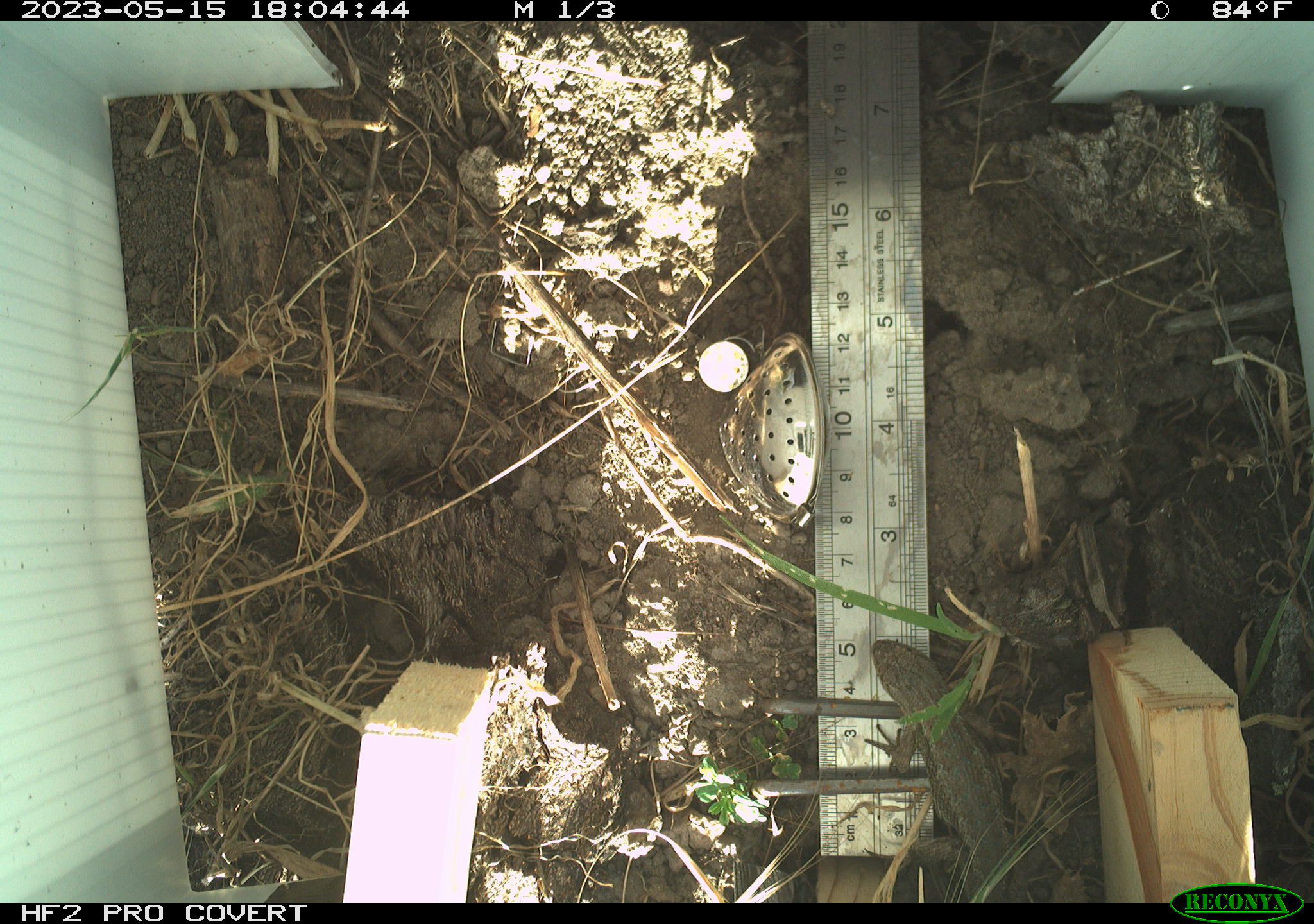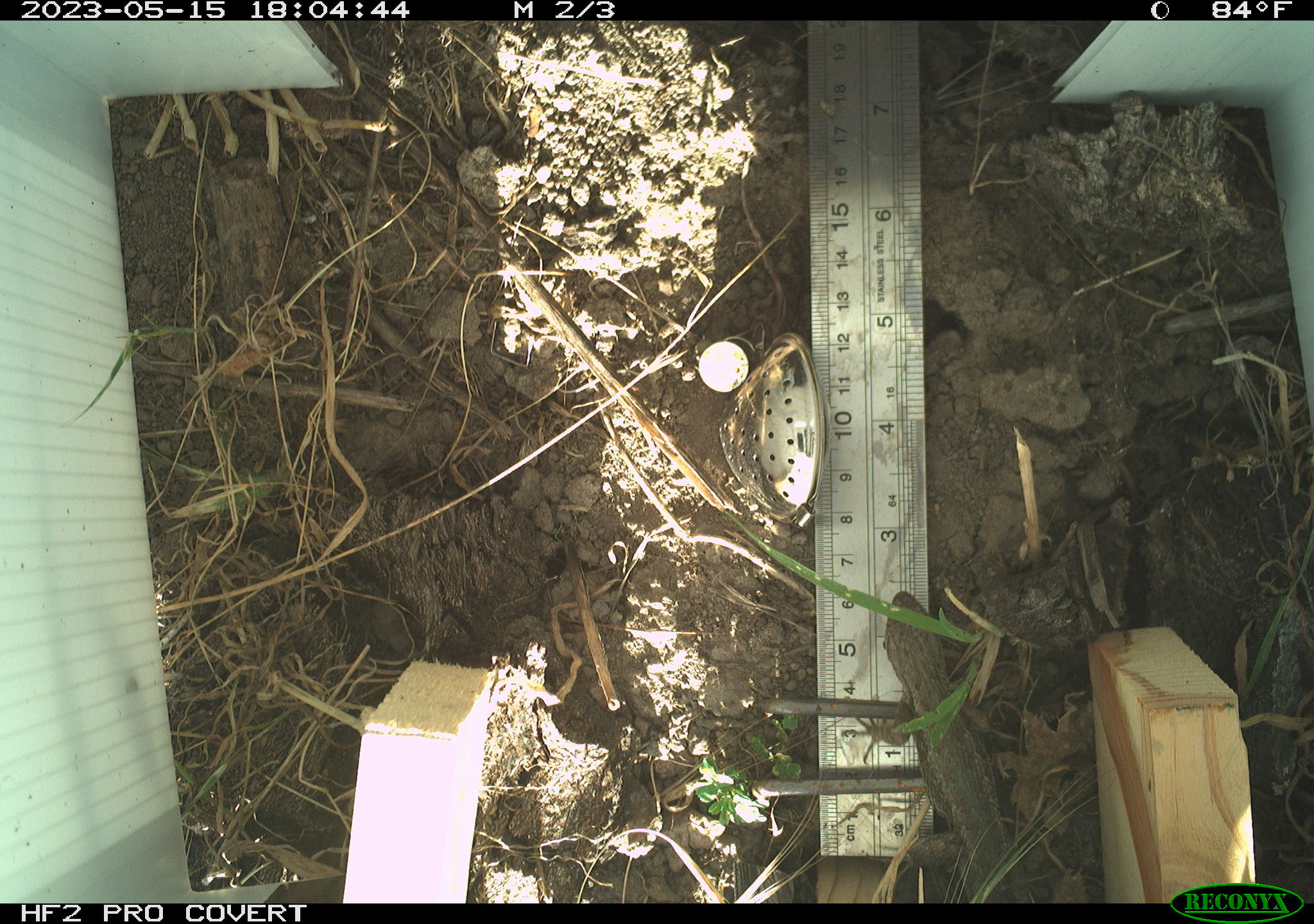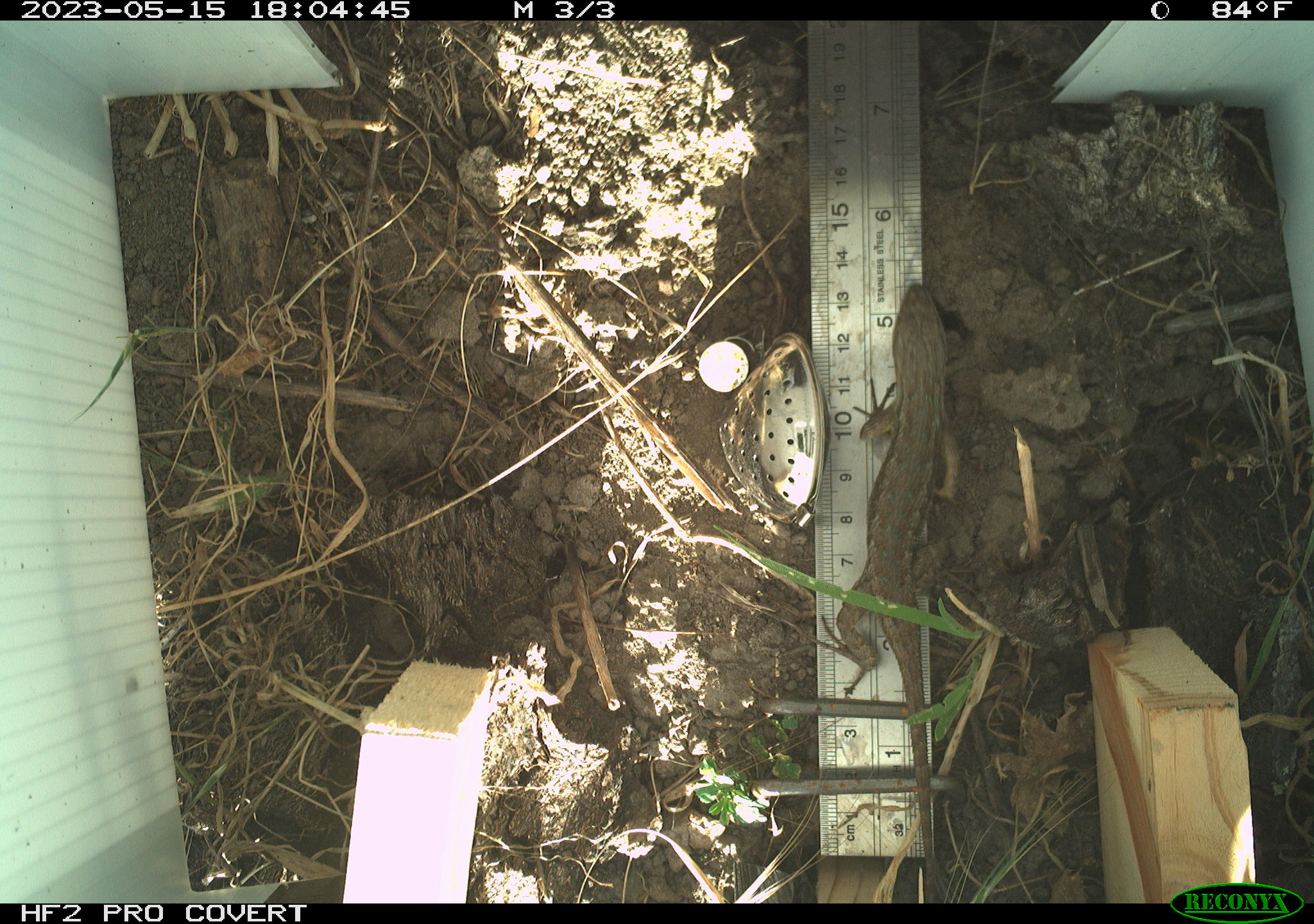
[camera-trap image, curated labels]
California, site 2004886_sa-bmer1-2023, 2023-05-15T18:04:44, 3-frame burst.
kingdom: Animalia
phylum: Chordata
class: Reptilia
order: Squamata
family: Phrynosomatidae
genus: Sceloporus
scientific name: Sceloporus occidentalis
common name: western fence lizard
Western fence lizard (Sceloporus occidentalis).